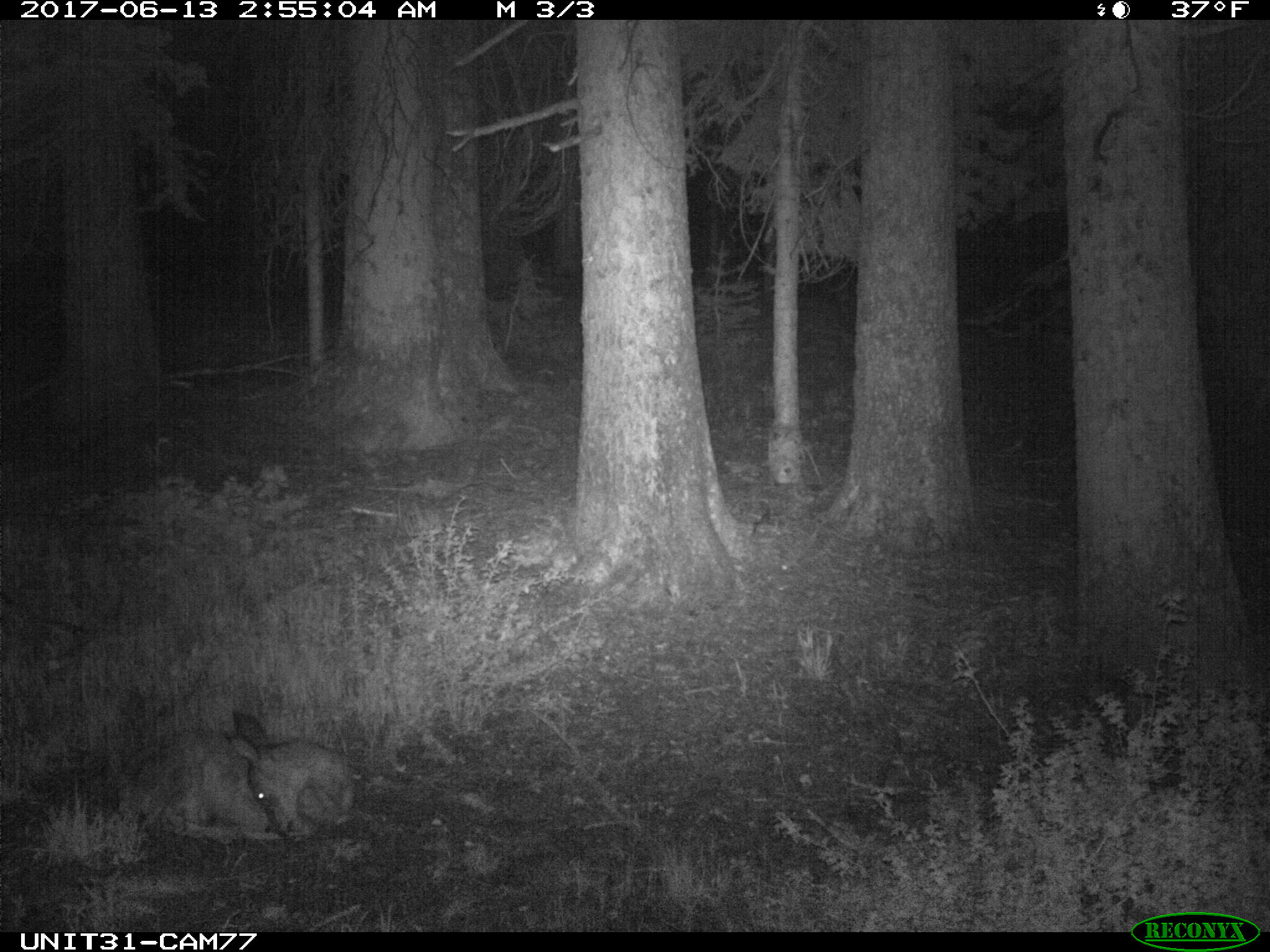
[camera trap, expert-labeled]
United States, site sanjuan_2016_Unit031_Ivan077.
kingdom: Animalia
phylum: Chordata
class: Mammalia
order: Artiodactyla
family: Cervidae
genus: Odocoileus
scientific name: Odocoileus hemionus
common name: mule deer